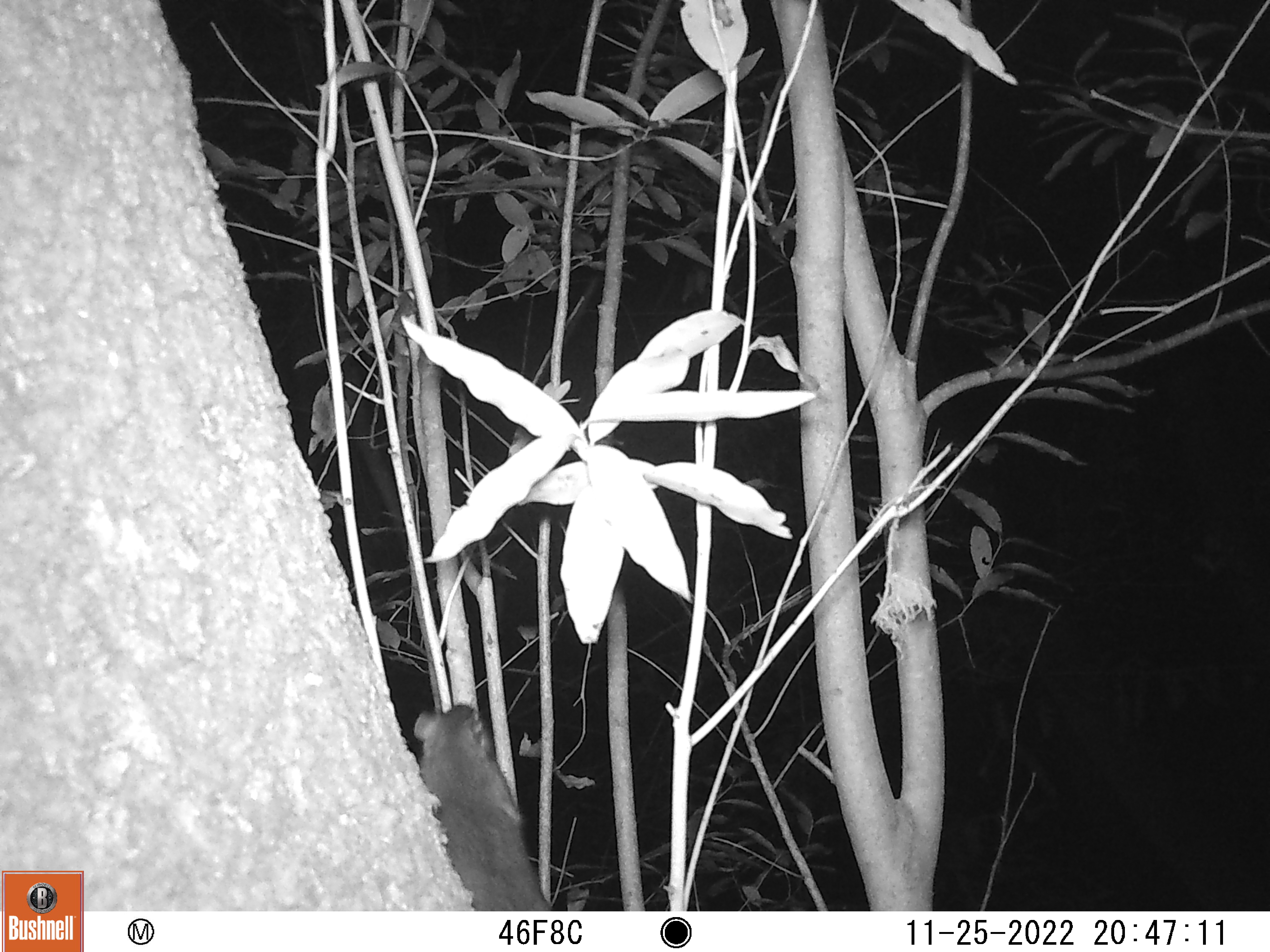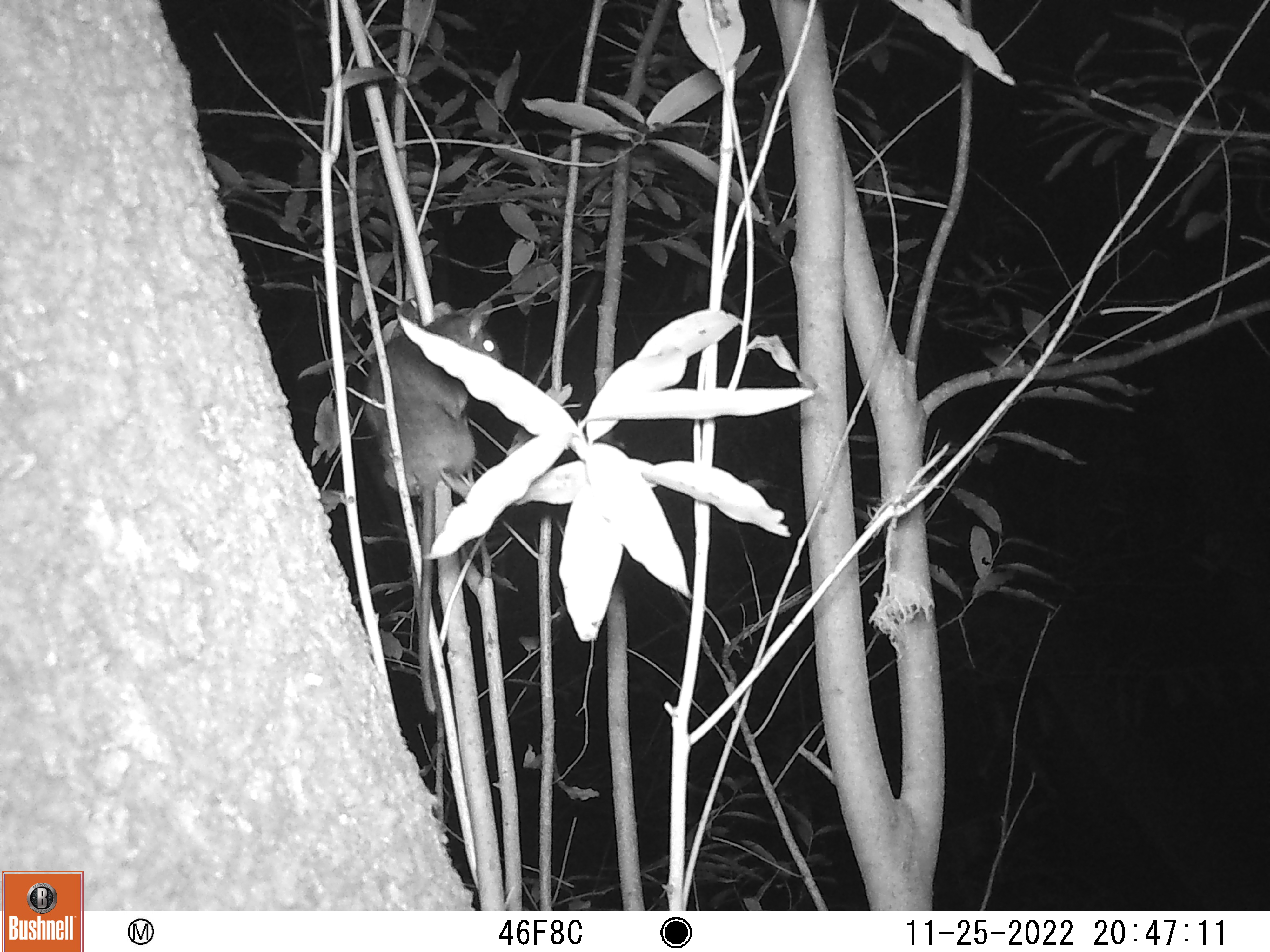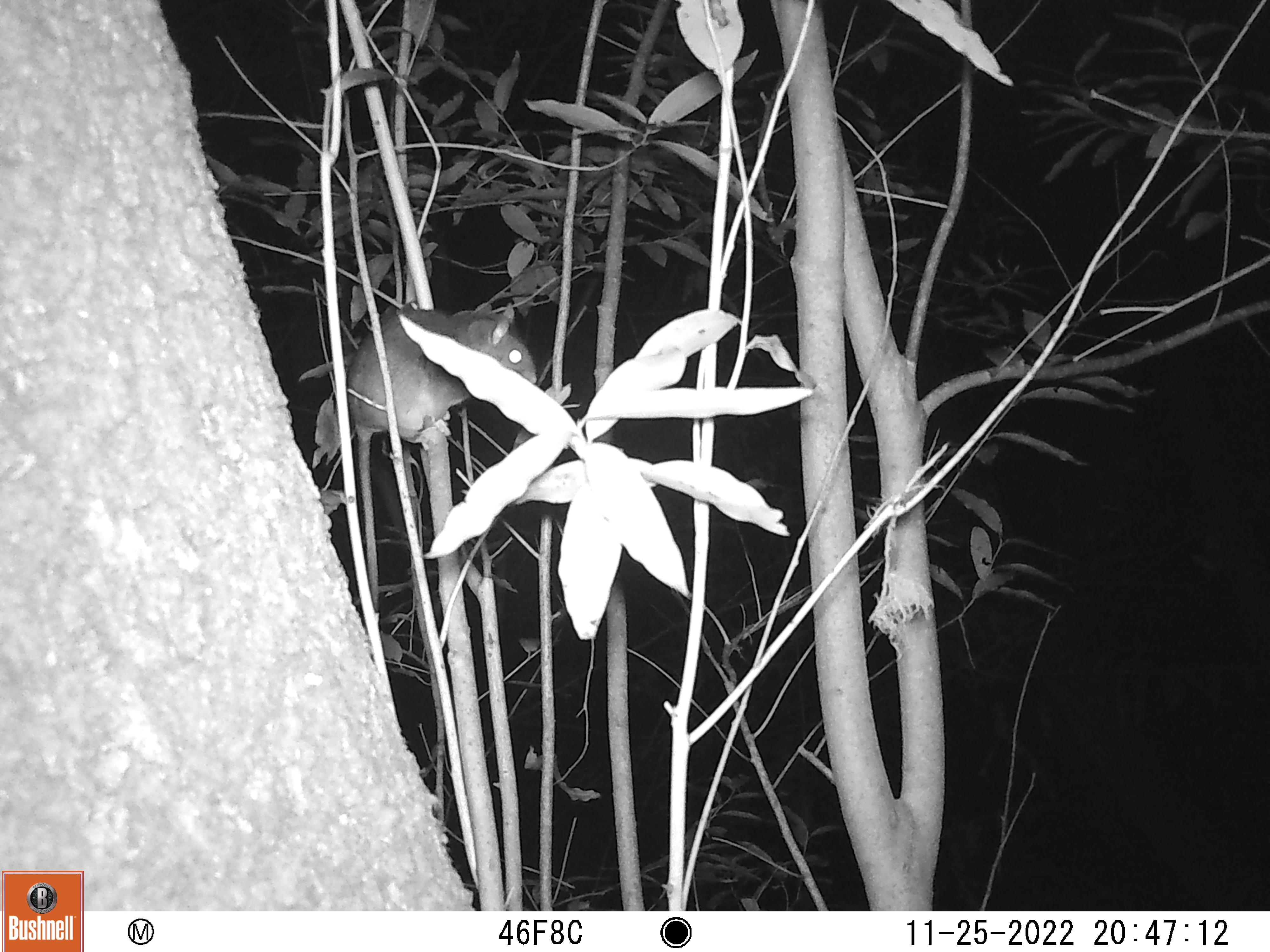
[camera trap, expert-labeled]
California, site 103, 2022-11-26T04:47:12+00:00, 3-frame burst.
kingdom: Animalia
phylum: Chordata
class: Mammalia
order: Rodentia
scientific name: Rodentia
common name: mouse or rat